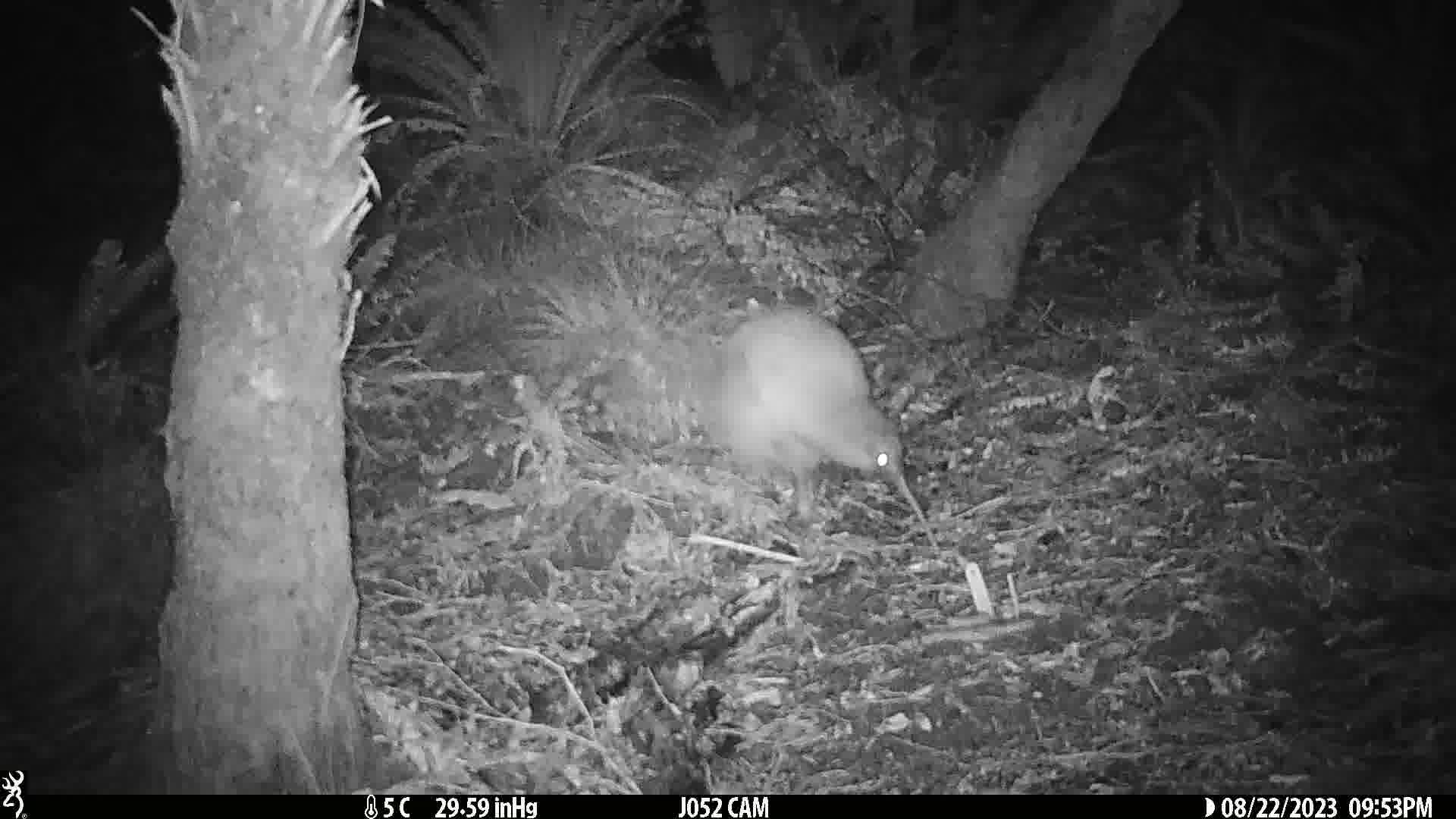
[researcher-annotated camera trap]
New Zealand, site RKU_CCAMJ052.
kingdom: Animalia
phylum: Chordata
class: Aves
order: Apterygiformes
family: Apterygidae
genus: Apteryx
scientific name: Apteryx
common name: kiwi